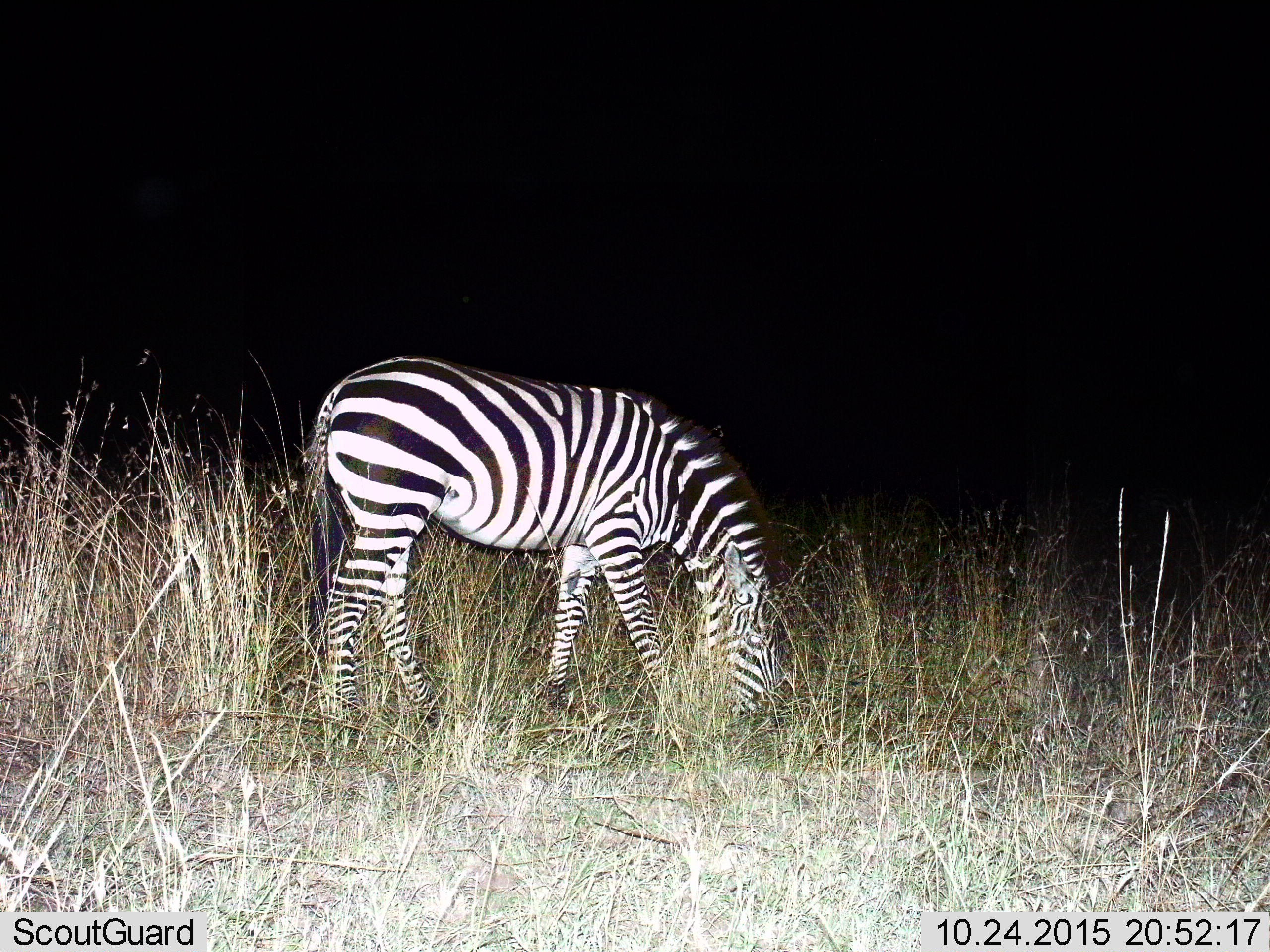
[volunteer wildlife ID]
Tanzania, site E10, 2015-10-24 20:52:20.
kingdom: Animalia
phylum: Chordata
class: Mammalia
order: Perissodactyla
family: Equidae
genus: Equus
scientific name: Equus quagga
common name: plains zebra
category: zebra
Zebra (plains zebra) (Equus quagga), count 1. Behavior (volunteer vote fractions): standing 10%, resting 0%, moving 5%, interacting 0%. Young present (vote fraction): 0%. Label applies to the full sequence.